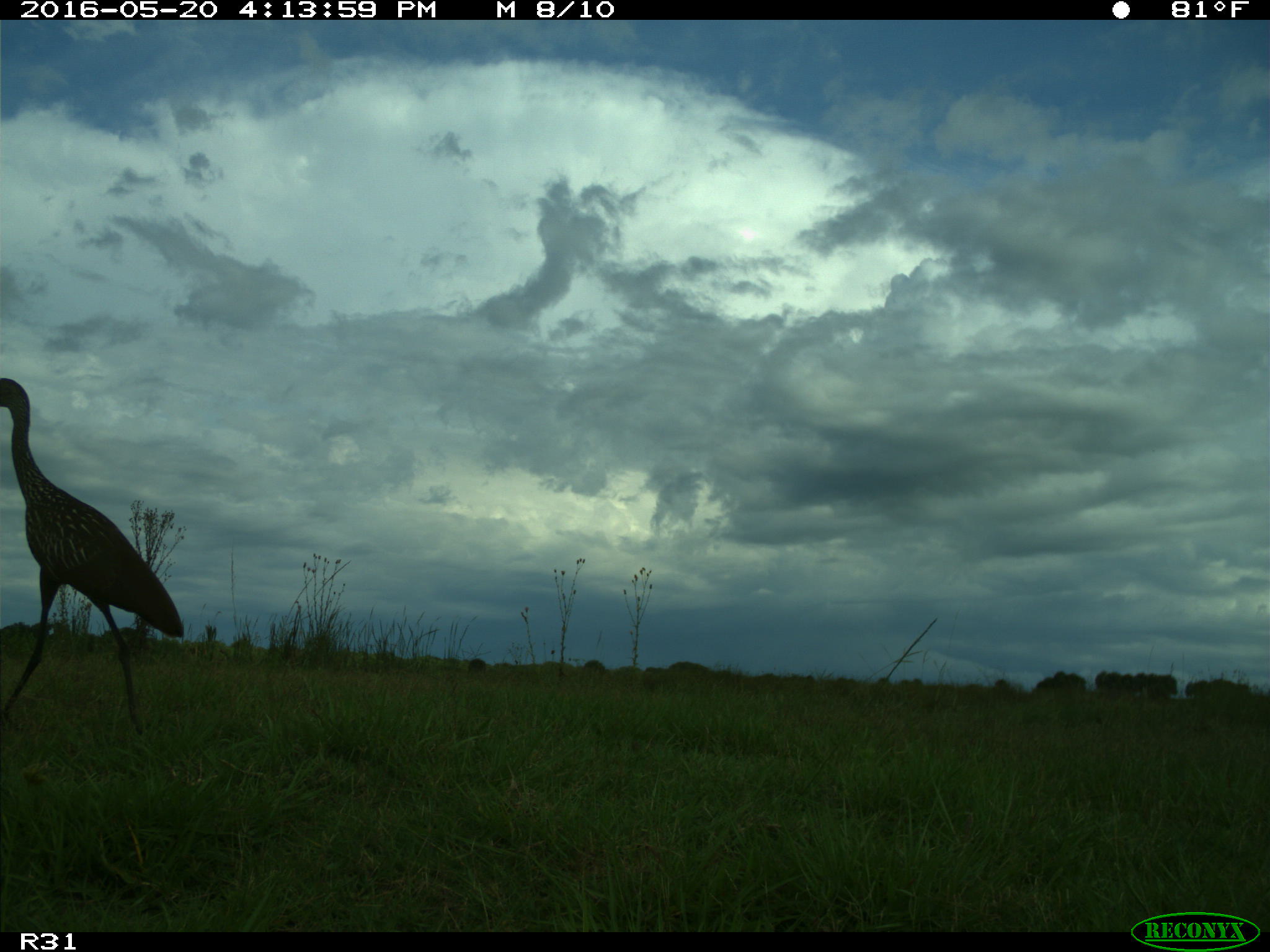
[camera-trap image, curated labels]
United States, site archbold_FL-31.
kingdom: Animalia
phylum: Chordata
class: Aves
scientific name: Aves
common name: birds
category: unidentified bird